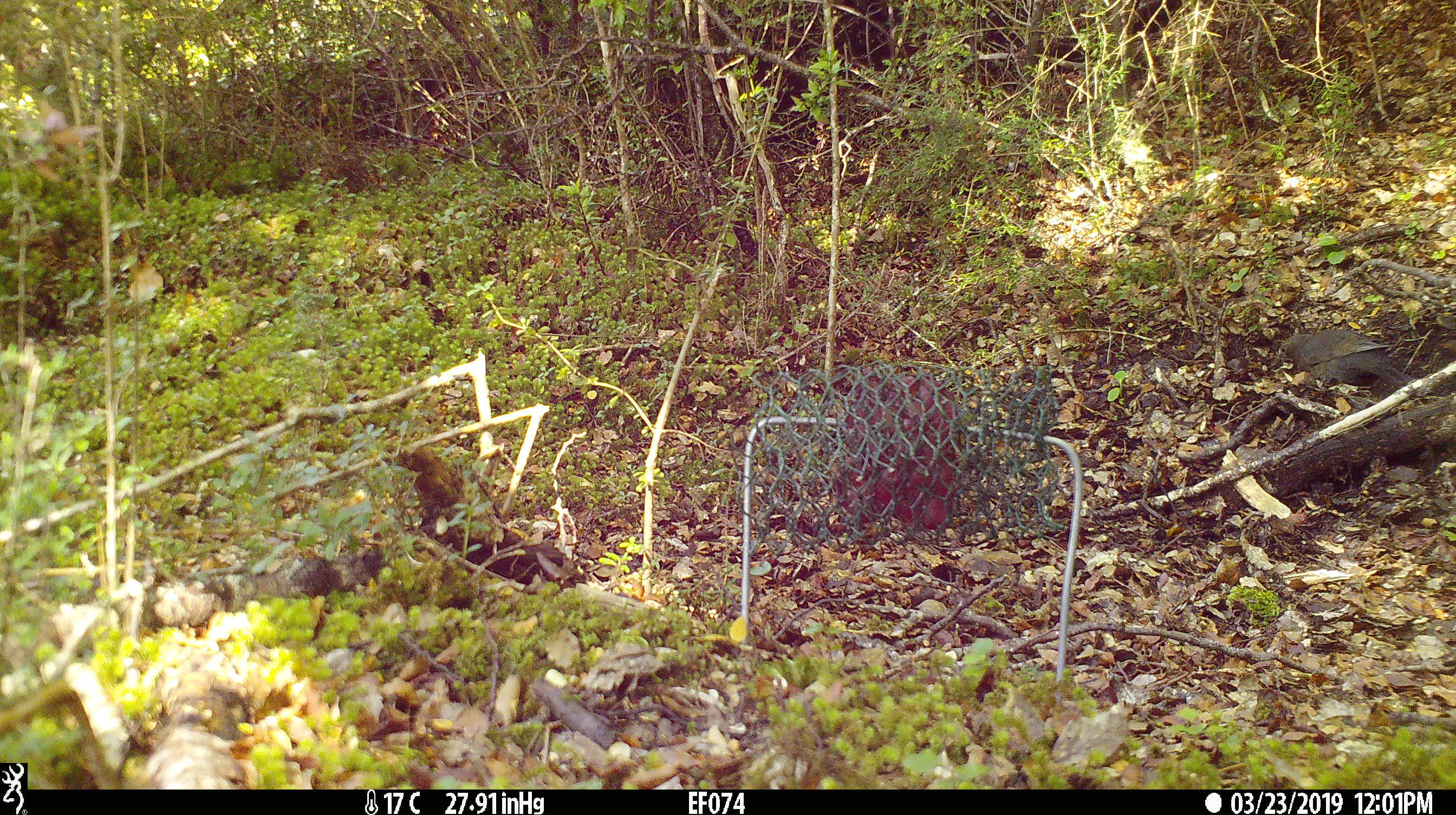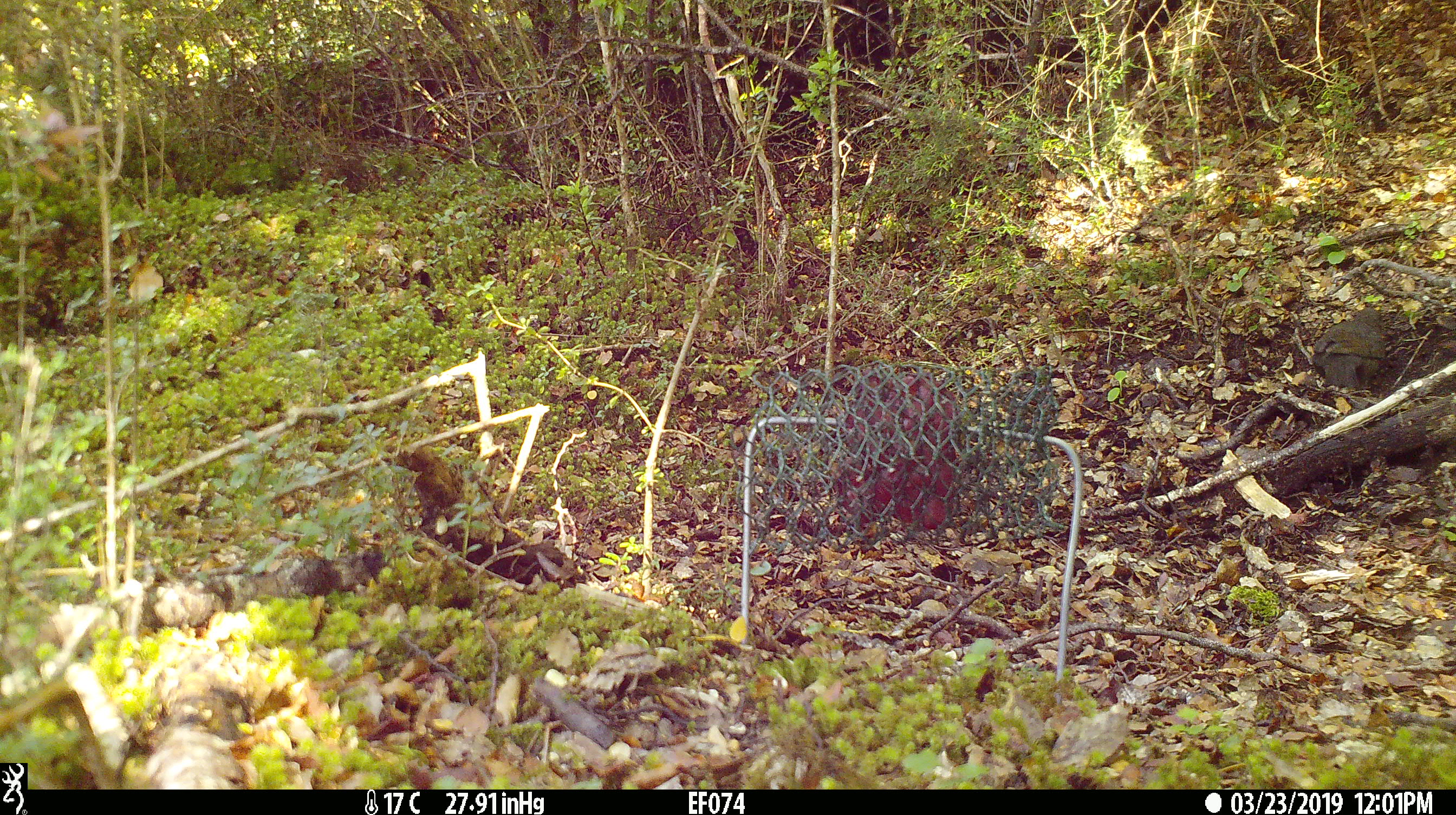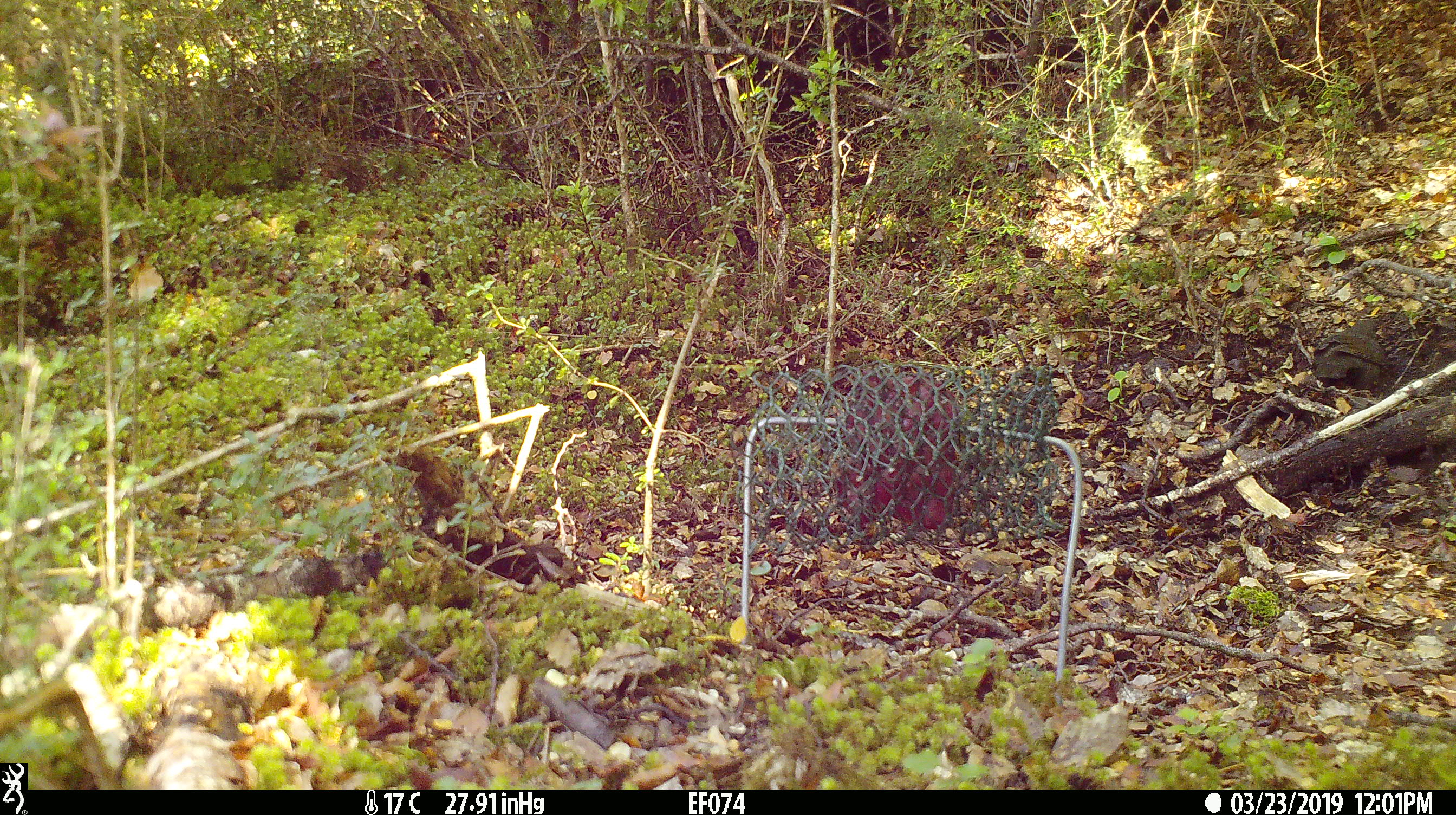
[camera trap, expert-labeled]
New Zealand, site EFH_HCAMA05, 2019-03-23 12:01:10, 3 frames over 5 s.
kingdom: Animalia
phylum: Chordata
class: Aves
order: Passeriformes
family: Turdidae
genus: Turdus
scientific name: Turdus merula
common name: eurasian blackbird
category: blackbird